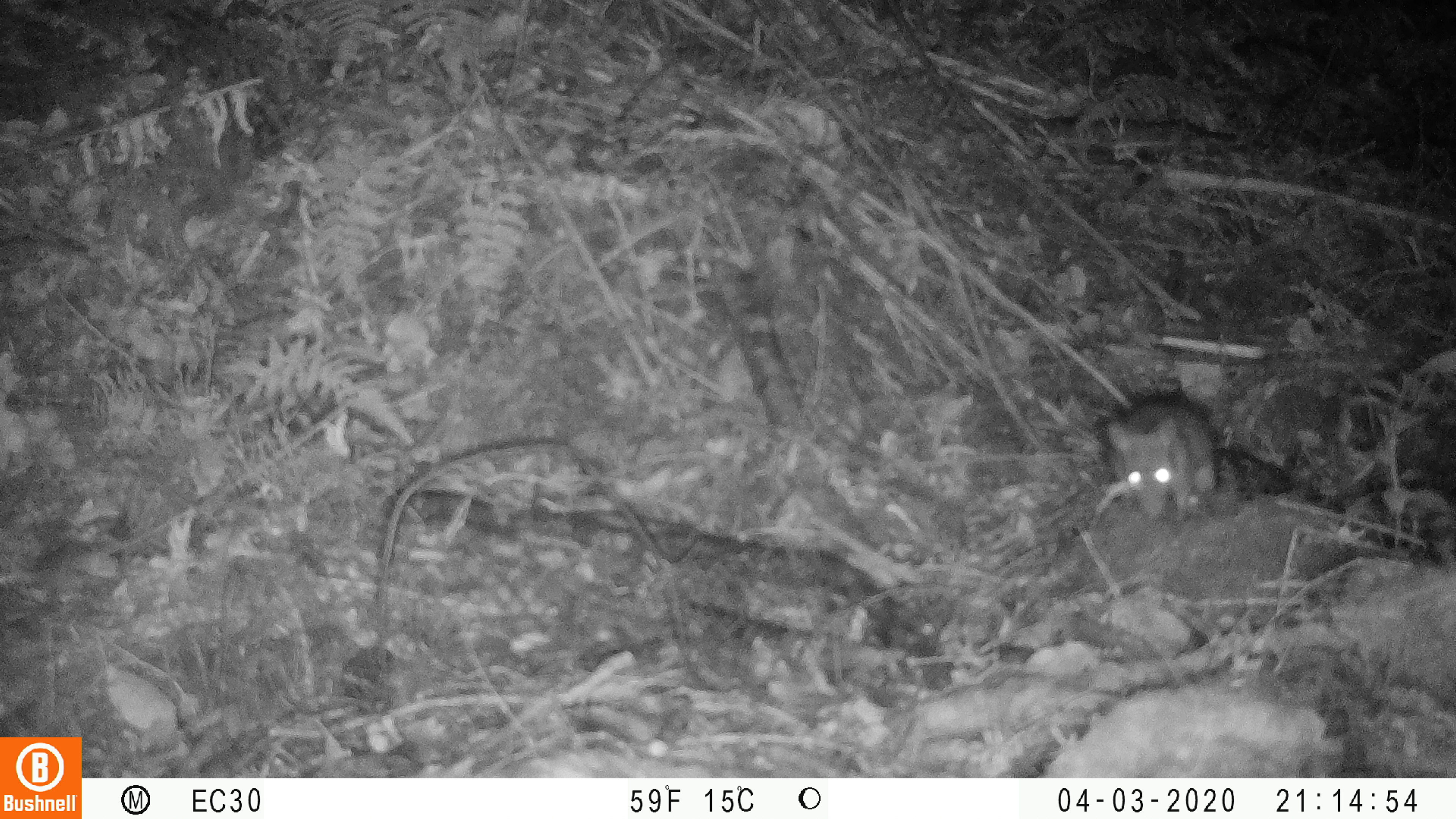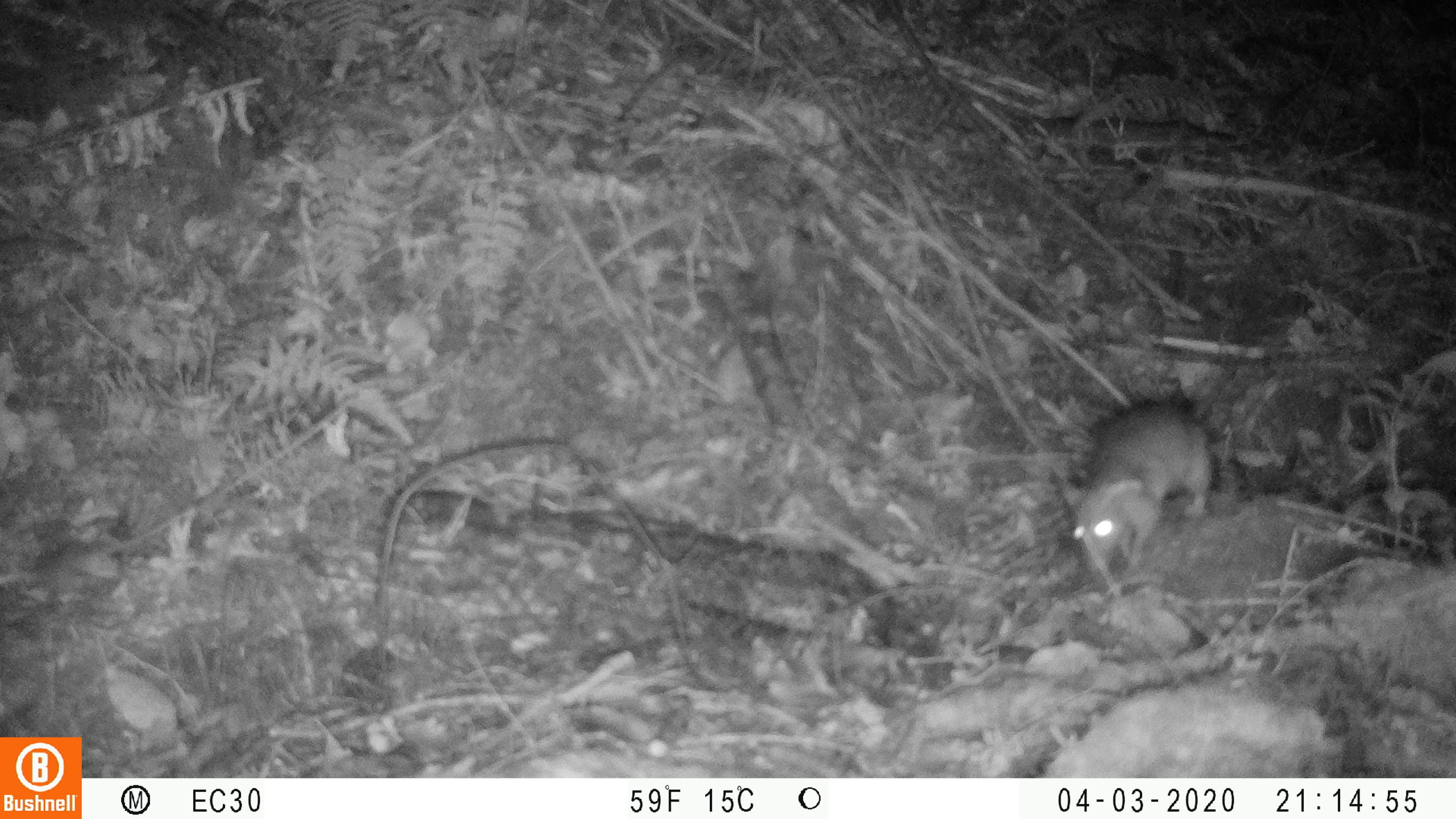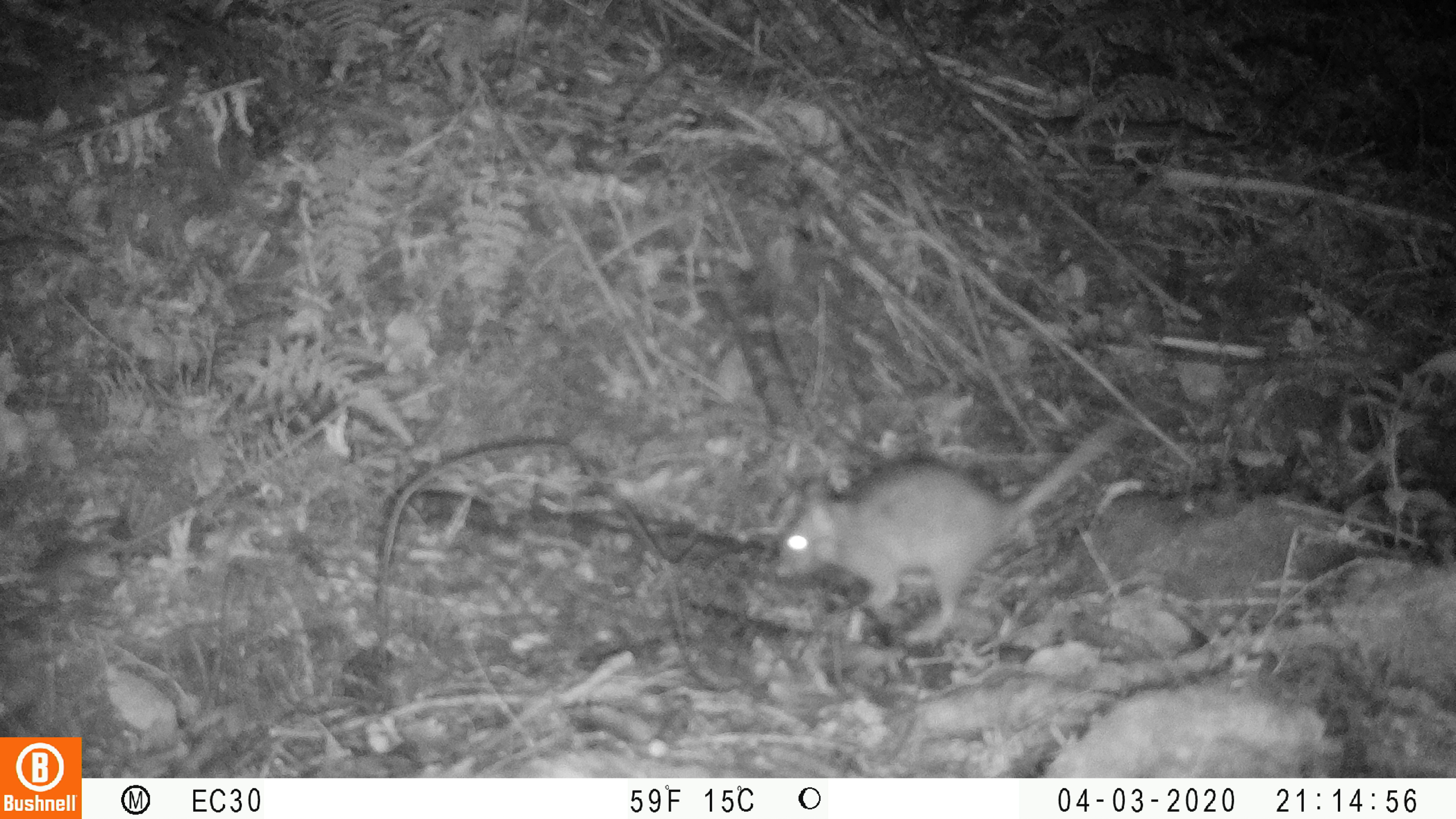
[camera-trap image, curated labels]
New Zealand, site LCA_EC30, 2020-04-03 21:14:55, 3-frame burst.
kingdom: Animalia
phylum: Chordata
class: Mammalia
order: Rodentia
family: Muridae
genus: Rattus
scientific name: Rattus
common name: rat